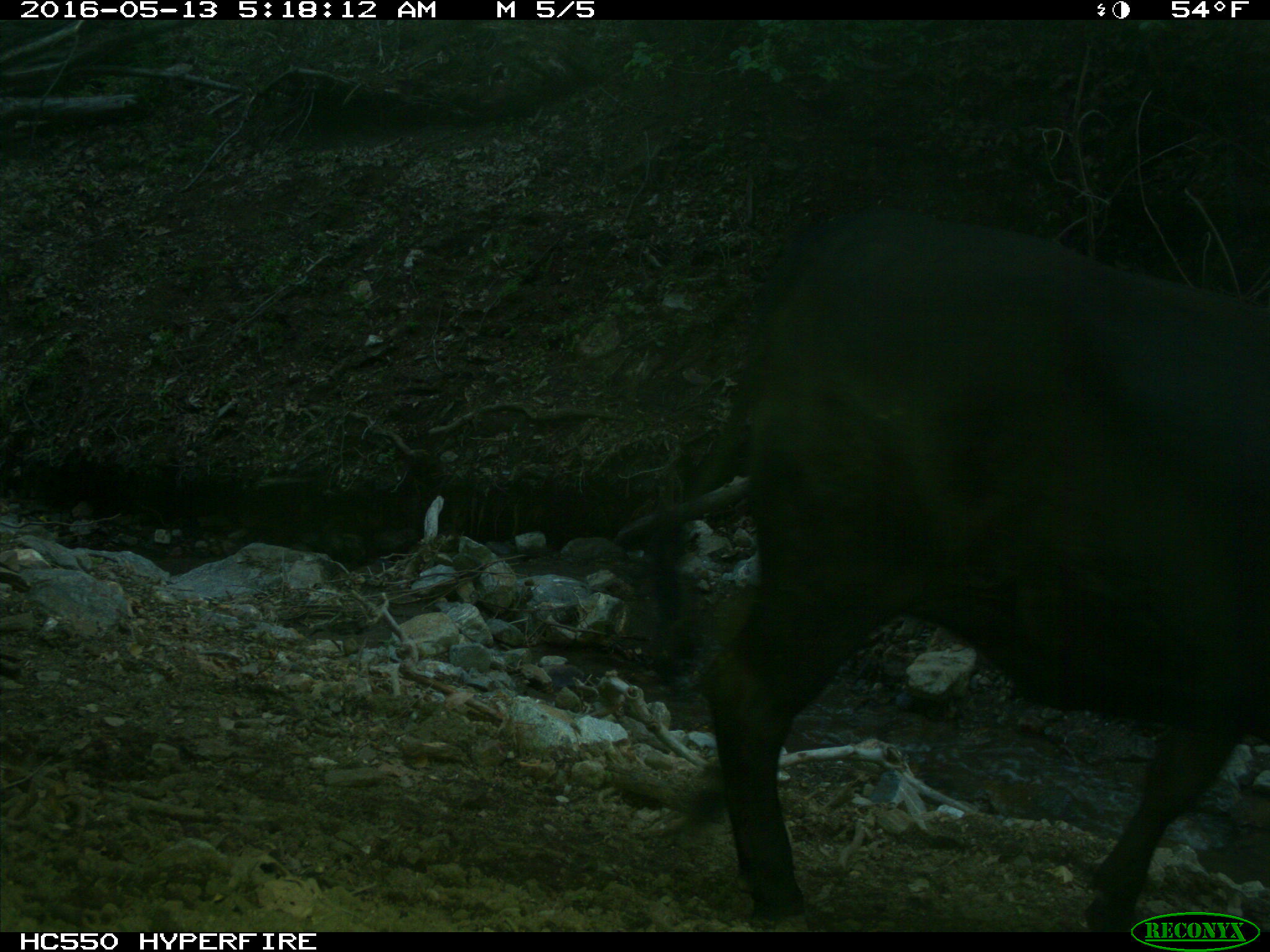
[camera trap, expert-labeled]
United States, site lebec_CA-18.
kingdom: Animalia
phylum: Chordata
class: Mammalia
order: Artiodactyla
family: Bovidae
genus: Bos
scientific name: Bos taurus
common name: domestic cow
Bos taurus (domestic cow).